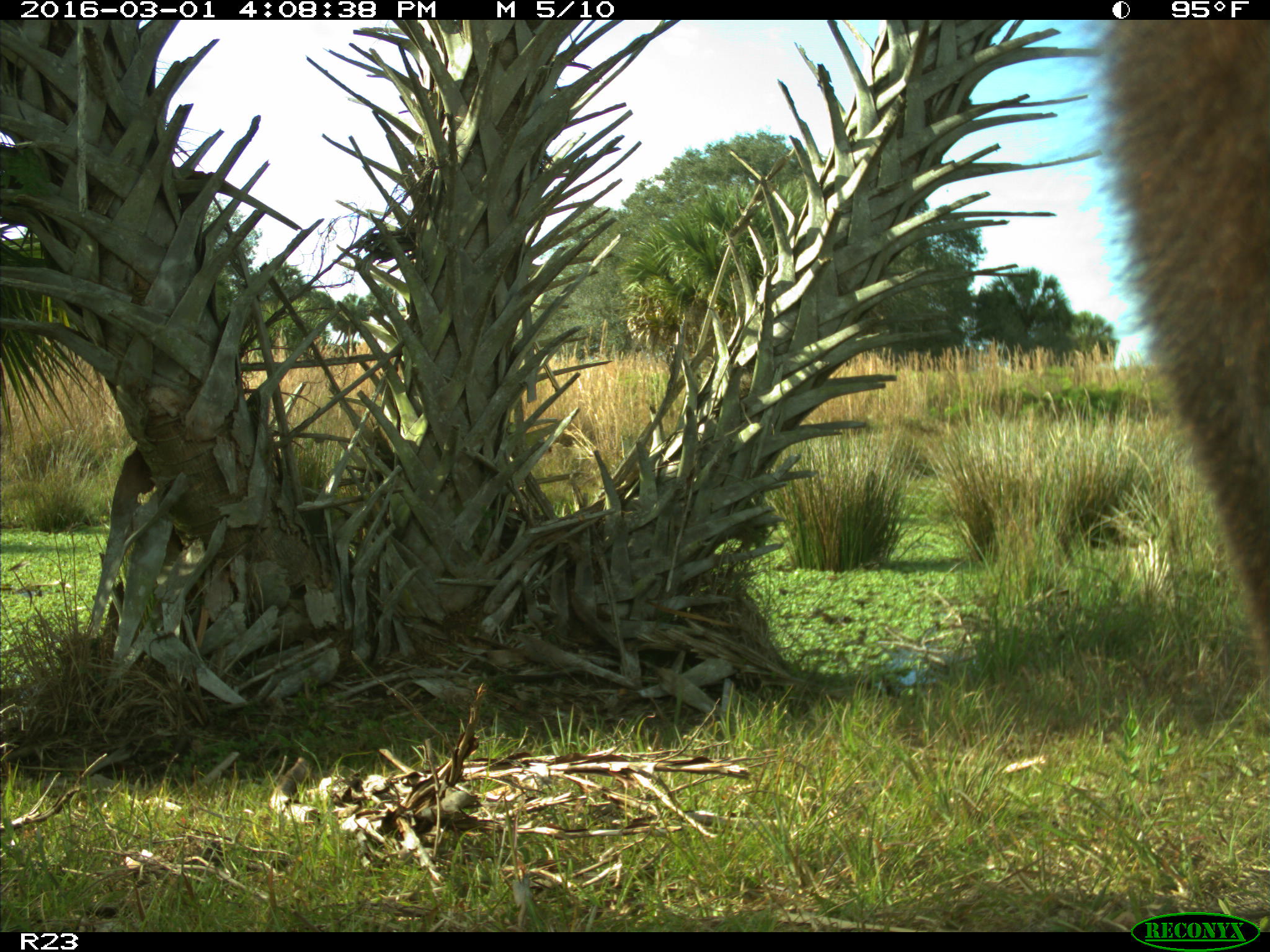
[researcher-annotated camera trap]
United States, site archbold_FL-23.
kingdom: Animalia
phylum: Chordata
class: Mammalia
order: Artiodactyla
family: Bovidae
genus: Bos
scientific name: Bos taurus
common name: domestic cow